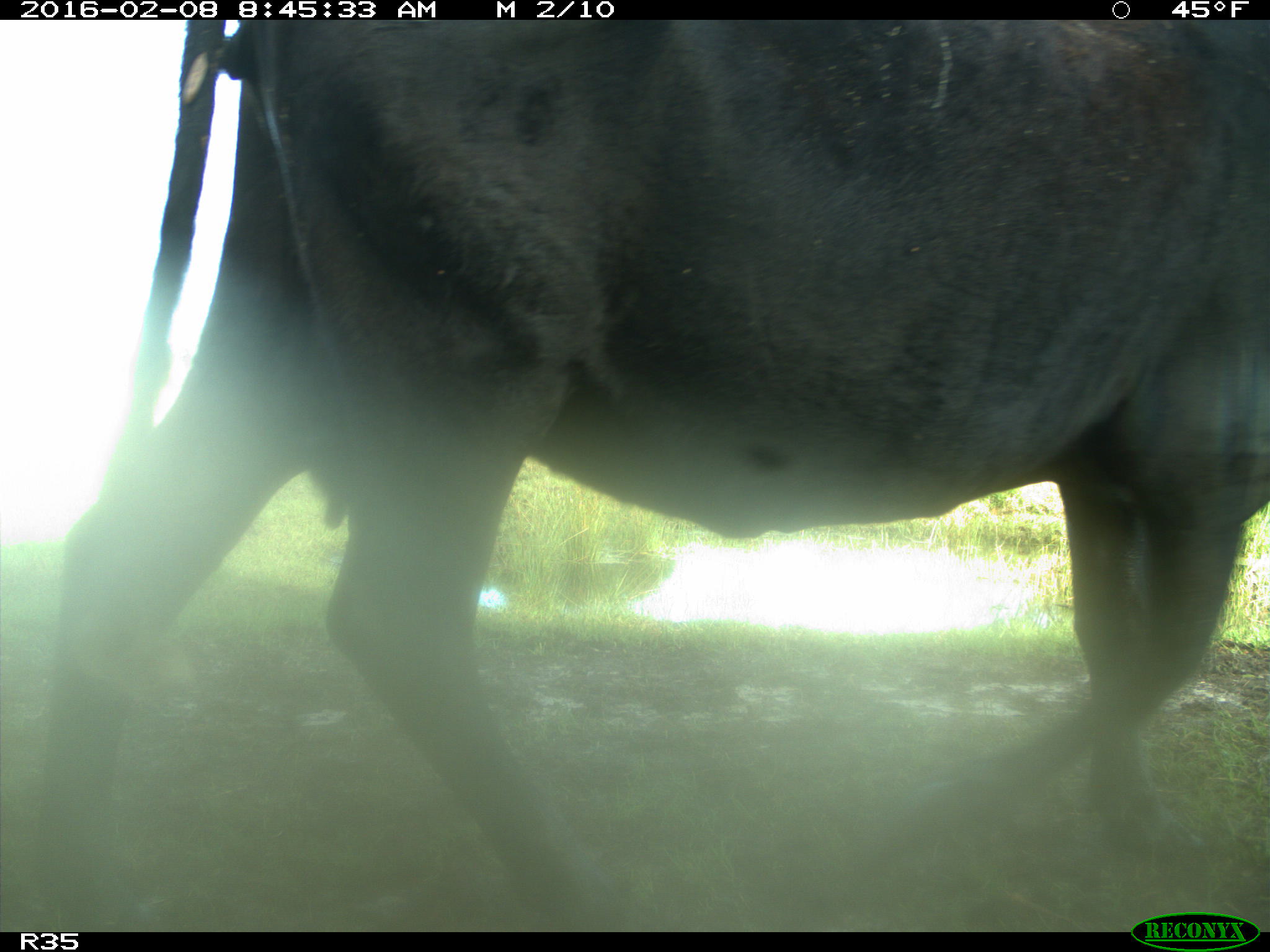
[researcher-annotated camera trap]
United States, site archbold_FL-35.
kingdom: Animalia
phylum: Chordata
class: Mammalia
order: Artiodactyla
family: Bovidae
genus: Bos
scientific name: Bos taurus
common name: domestic cow